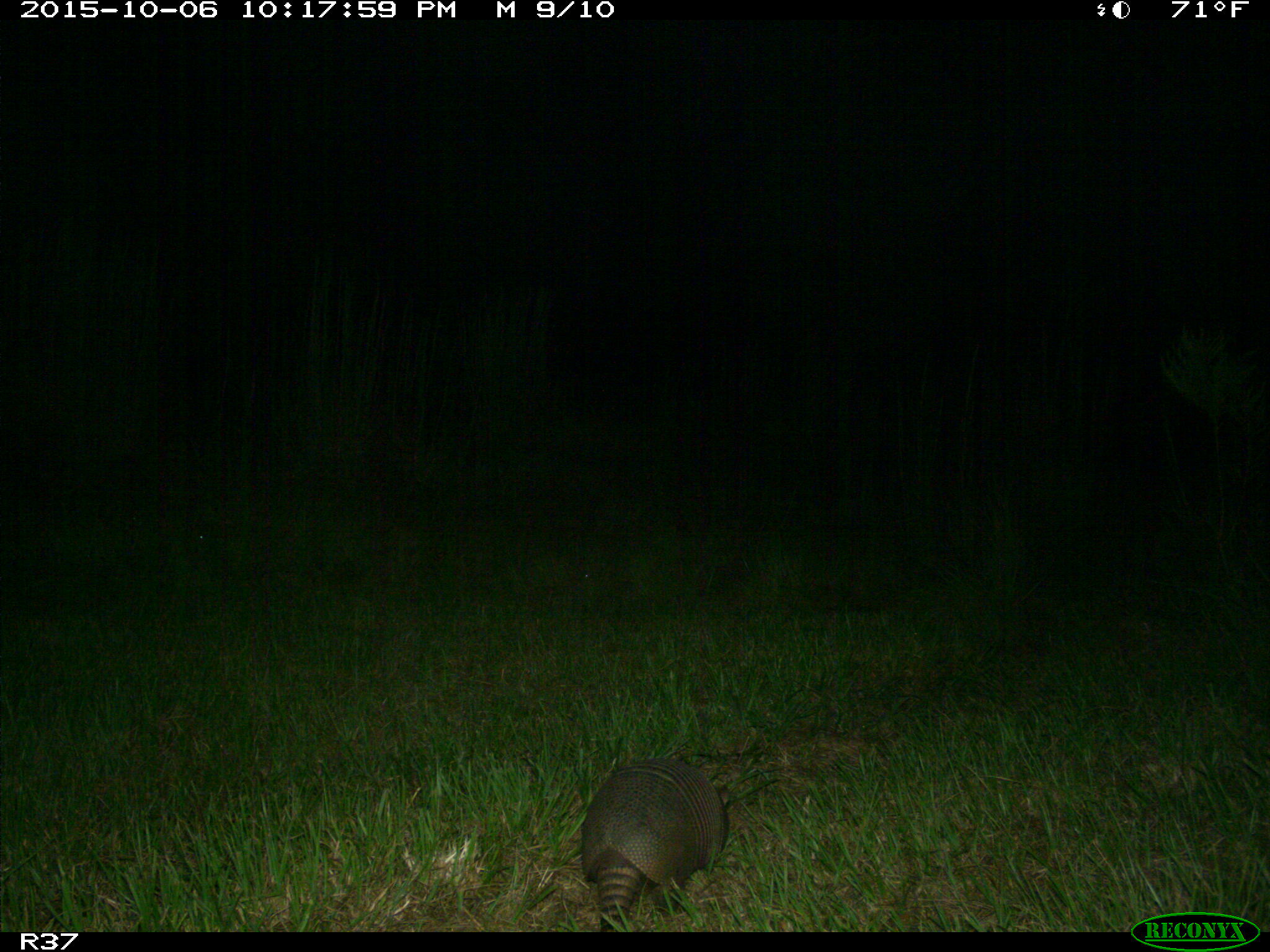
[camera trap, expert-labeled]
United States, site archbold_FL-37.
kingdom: Animalia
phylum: Chordata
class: Mammalia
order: Cingulata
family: Dasypodidae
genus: Dasypus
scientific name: Dasypus novemcinctus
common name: nine-banded armadillo